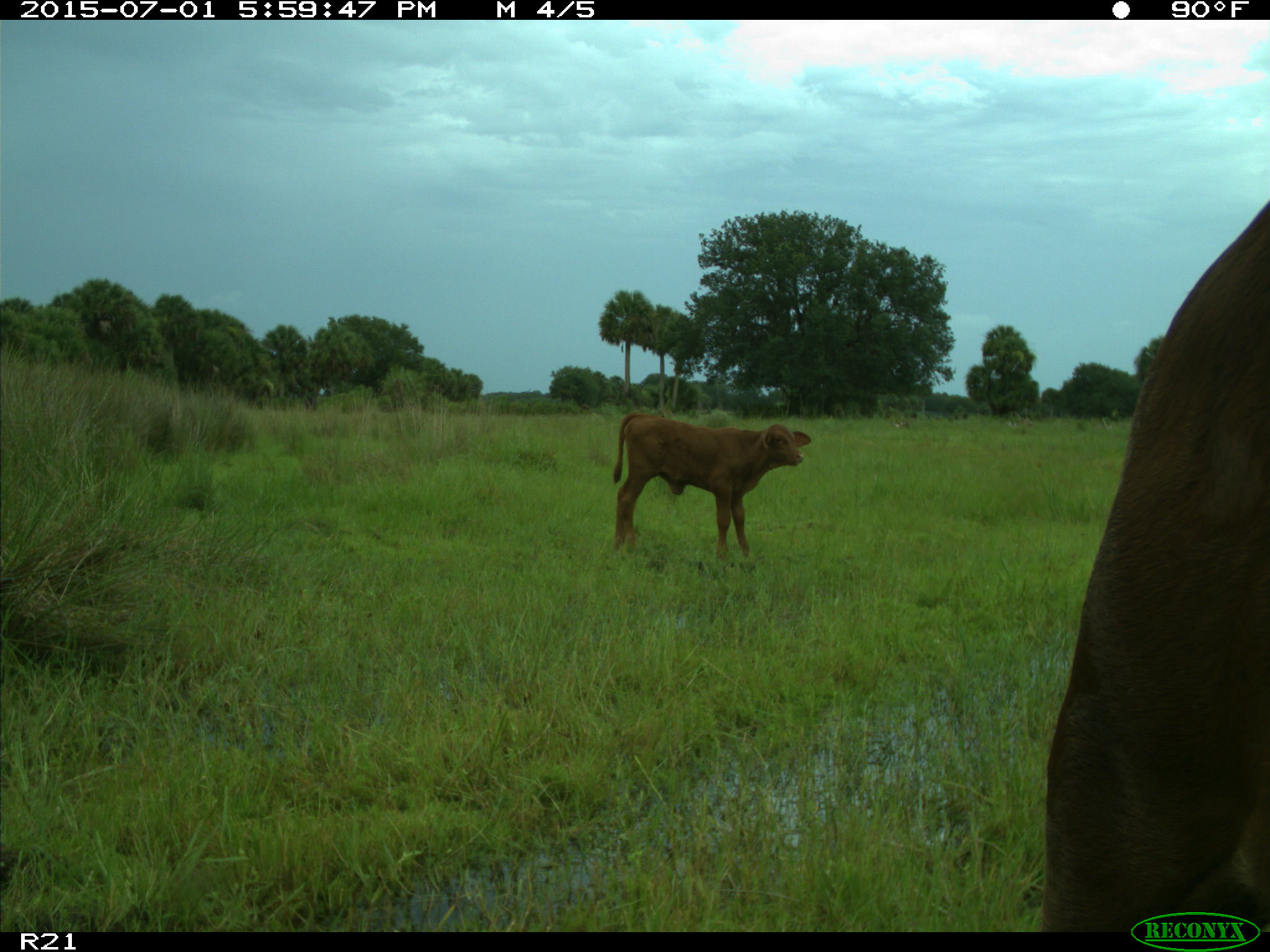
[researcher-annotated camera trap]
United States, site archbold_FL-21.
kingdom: Animalia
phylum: Chordata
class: Mammalia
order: Artiodactyla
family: Bovidae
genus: Bos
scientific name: Bos taurus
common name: domestic cow